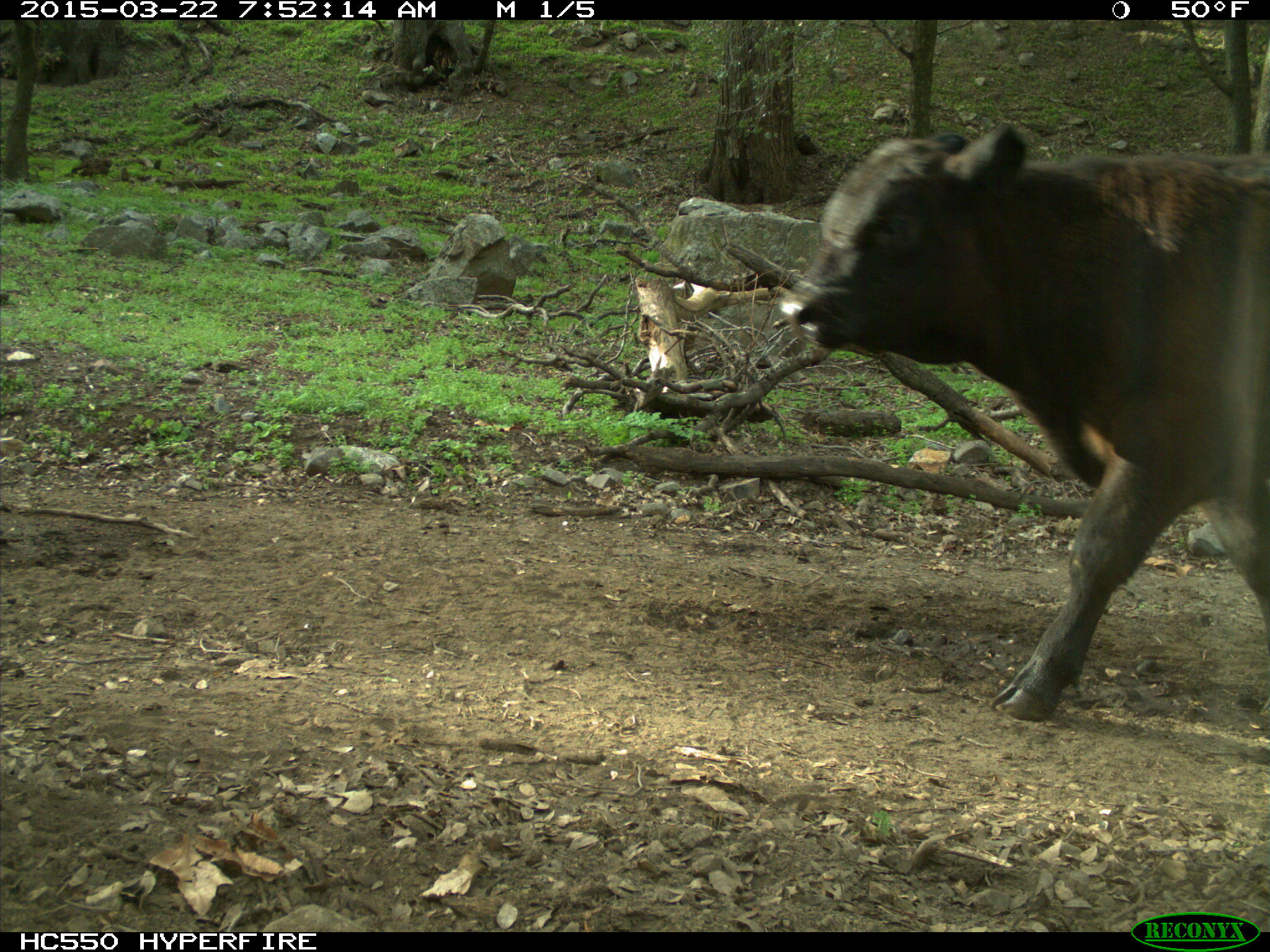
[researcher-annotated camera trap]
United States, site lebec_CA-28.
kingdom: Animalia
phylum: Chordata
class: Mammalia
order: Artiodactyla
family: Bovidae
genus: Bos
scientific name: Bos taurus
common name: domestic cow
Bos taurus (domestic cow).